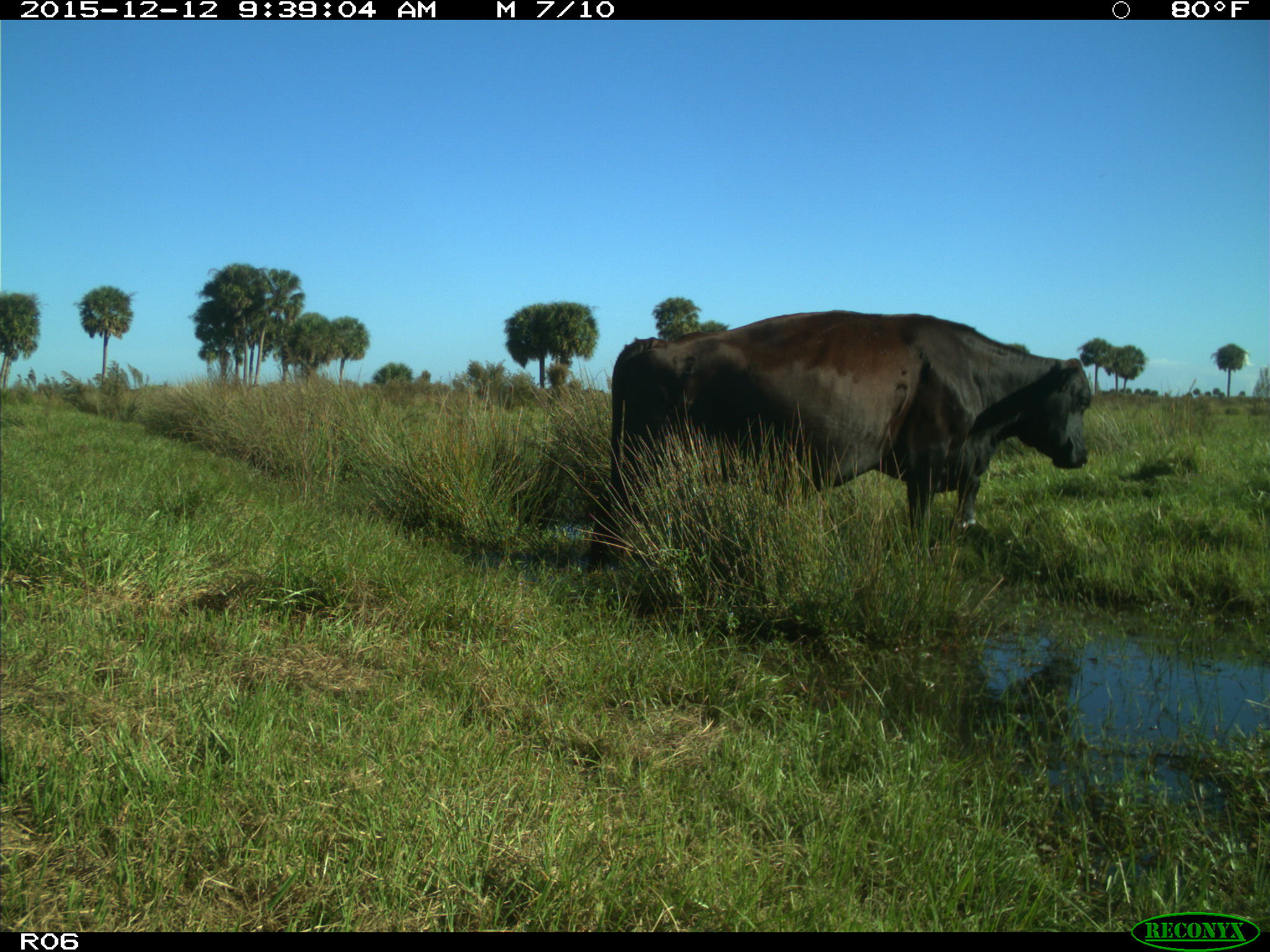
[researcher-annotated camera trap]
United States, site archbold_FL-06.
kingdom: Animalia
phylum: Chordata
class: Mammalia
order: Artiodactyla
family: Bovidae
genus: Bos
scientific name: Bos taurus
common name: domestic cow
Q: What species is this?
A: Bos taurus (domestic cow).